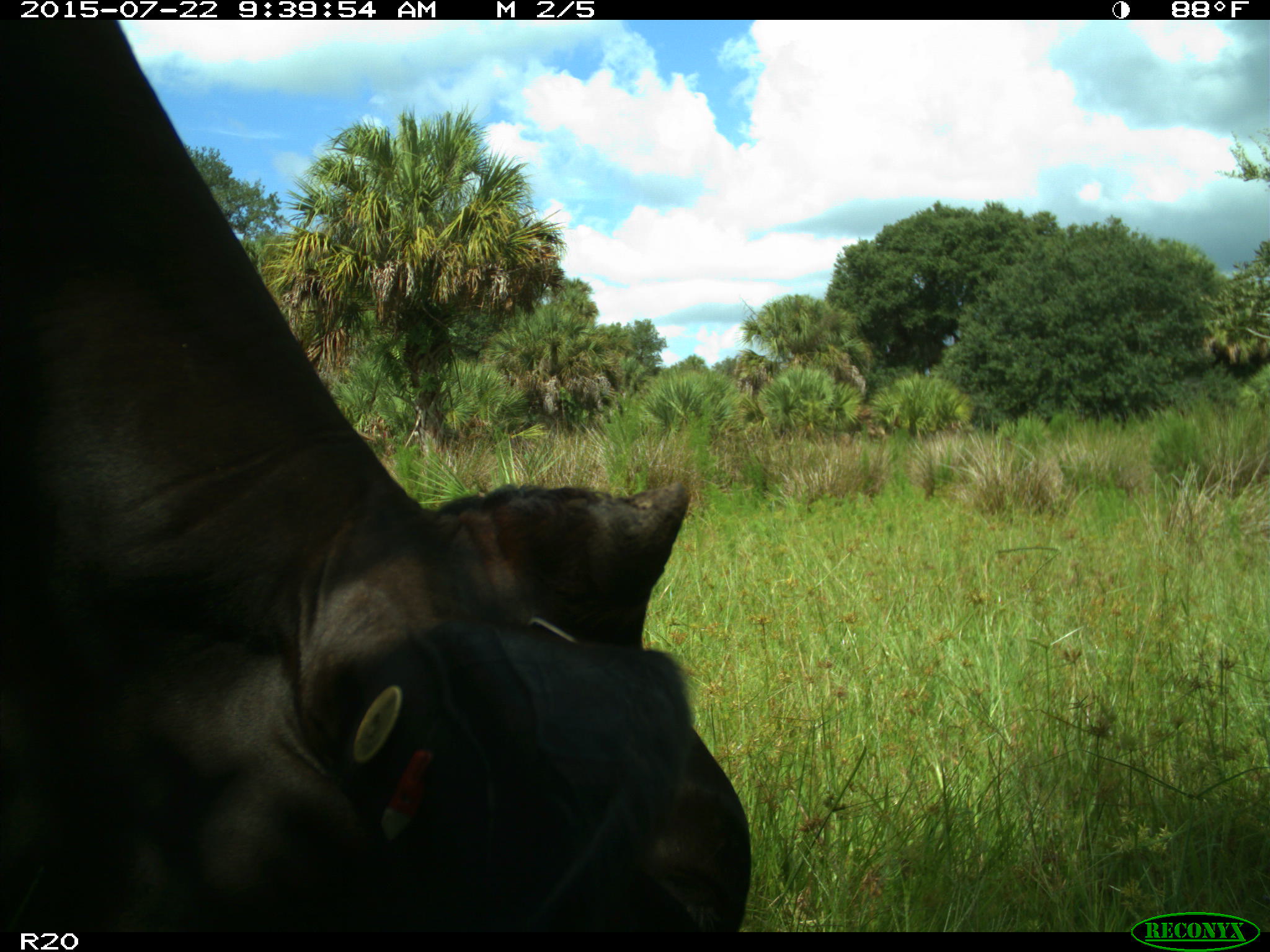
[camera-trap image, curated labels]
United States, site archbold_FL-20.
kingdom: Animalia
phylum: Chordata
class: Mammalia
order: Artiodactyla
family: Bovidae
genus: Bos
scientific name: Bos taurus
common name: domestic cow